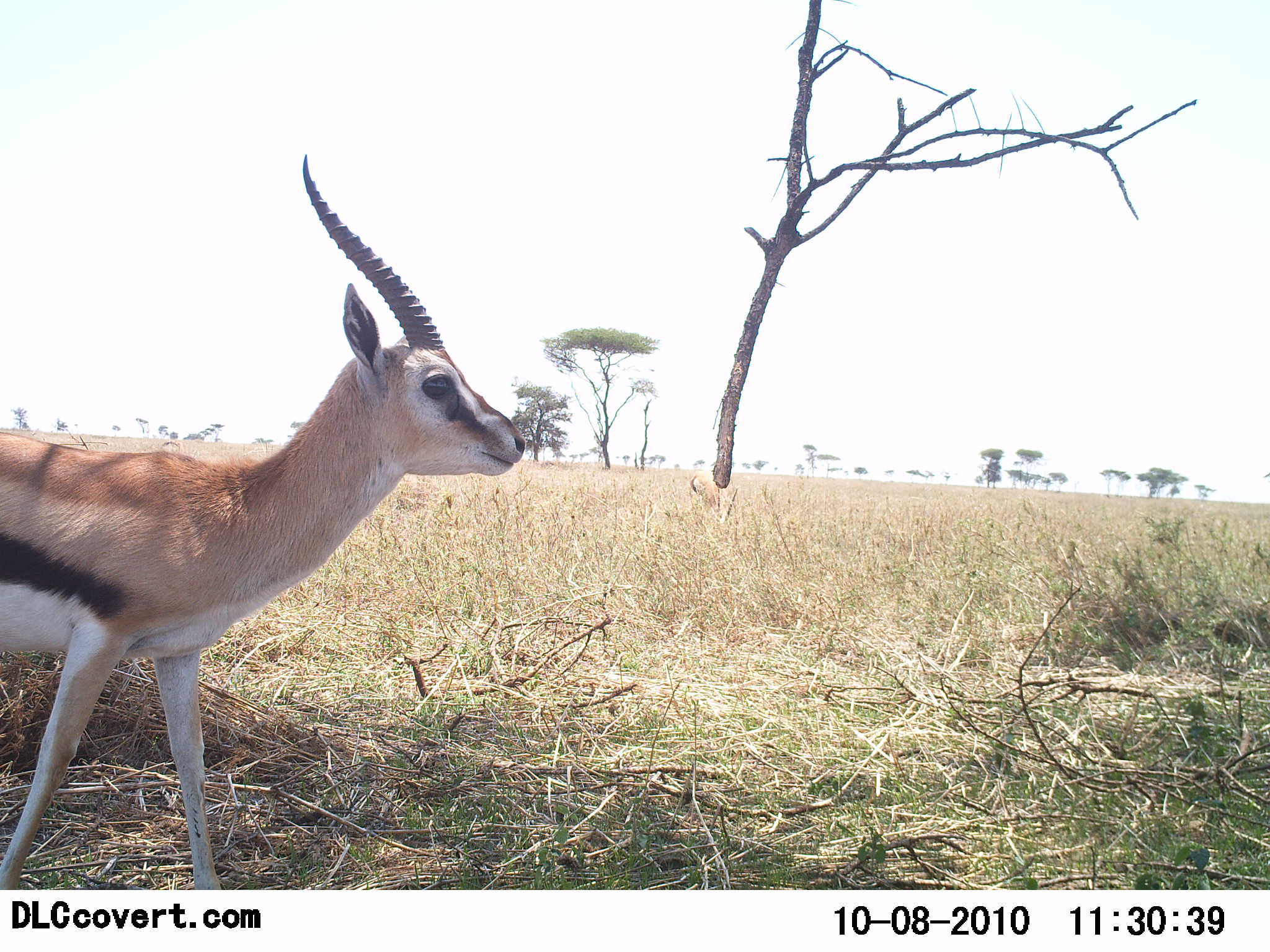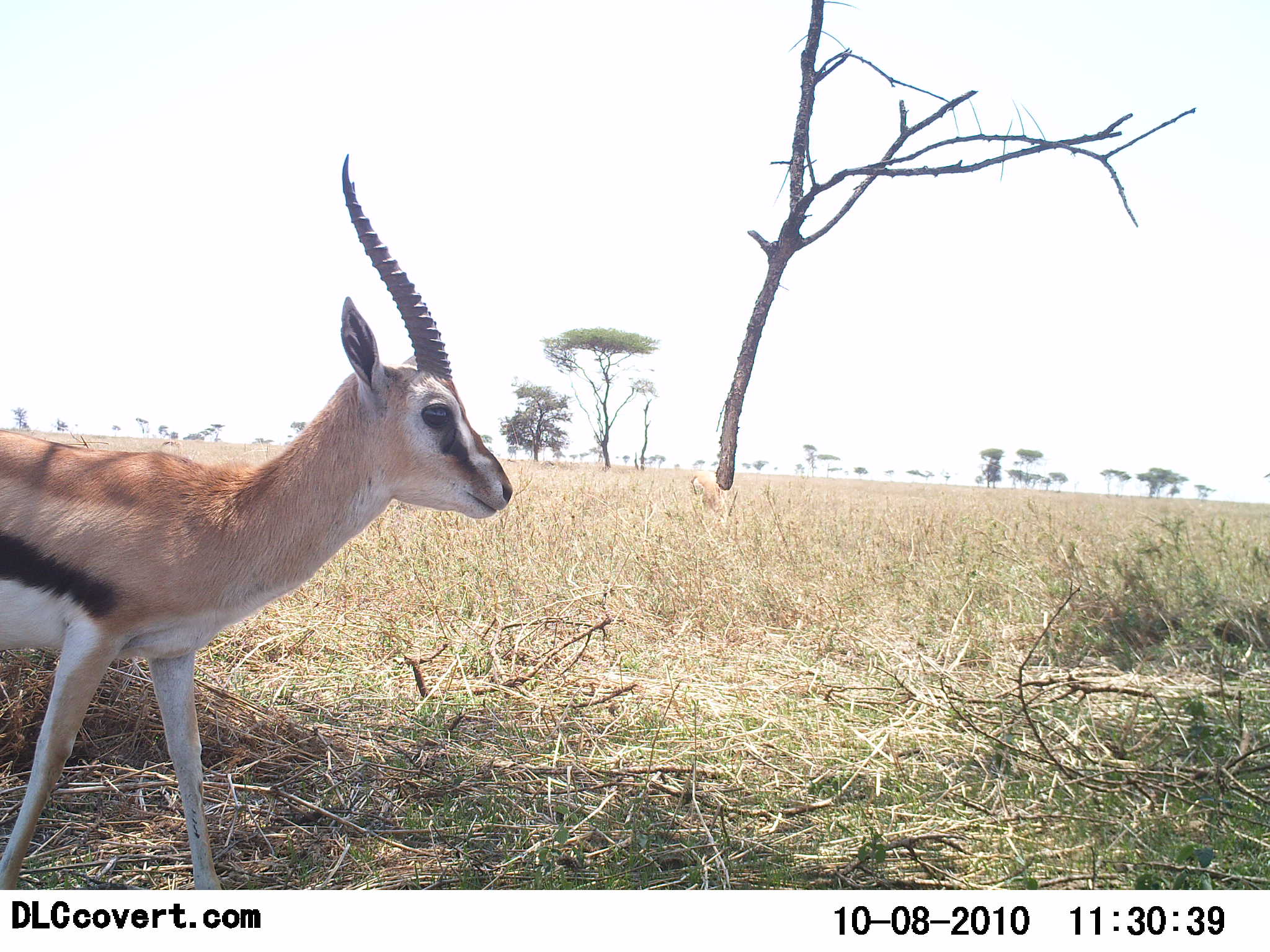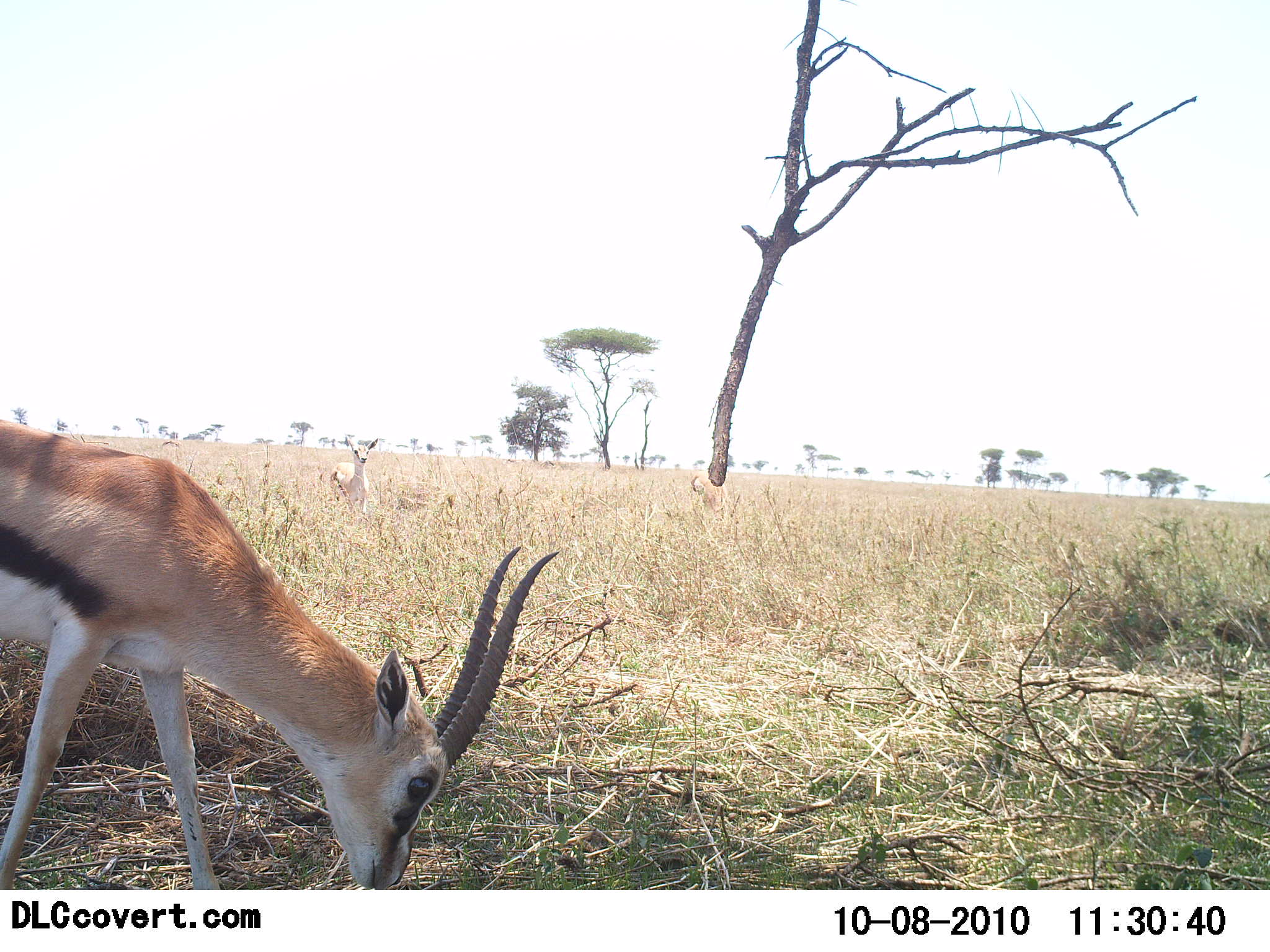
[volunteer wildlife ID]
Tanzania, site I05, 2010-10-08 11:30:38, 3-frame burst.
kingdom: Animalia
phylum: Chordata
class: Mammalia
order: Artiodactyla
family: Bovidae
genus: Eudorcas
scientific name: Eudorcas thomsonii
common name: thomson's gazelle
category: gazellethomsons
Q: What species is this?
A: Gazellethomsons (thomson's gazelle) (Eudorcas thomsonii).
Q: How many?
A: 1.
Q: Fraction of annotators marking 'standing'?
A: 58%.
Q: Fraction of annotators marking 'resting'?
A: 0%.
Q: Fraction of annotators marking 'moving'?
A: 17%.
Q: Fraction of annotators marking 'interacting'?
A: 0%.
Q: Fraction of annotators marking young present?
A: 0%.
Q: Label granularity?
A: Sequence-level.